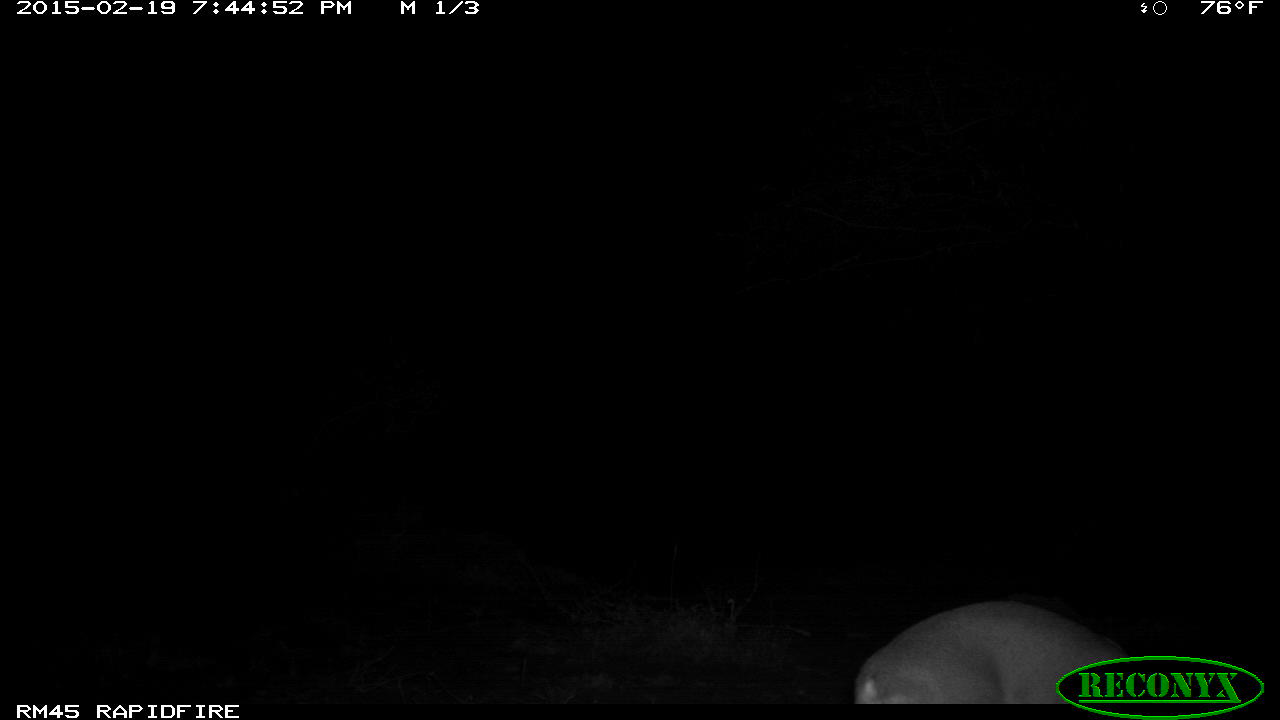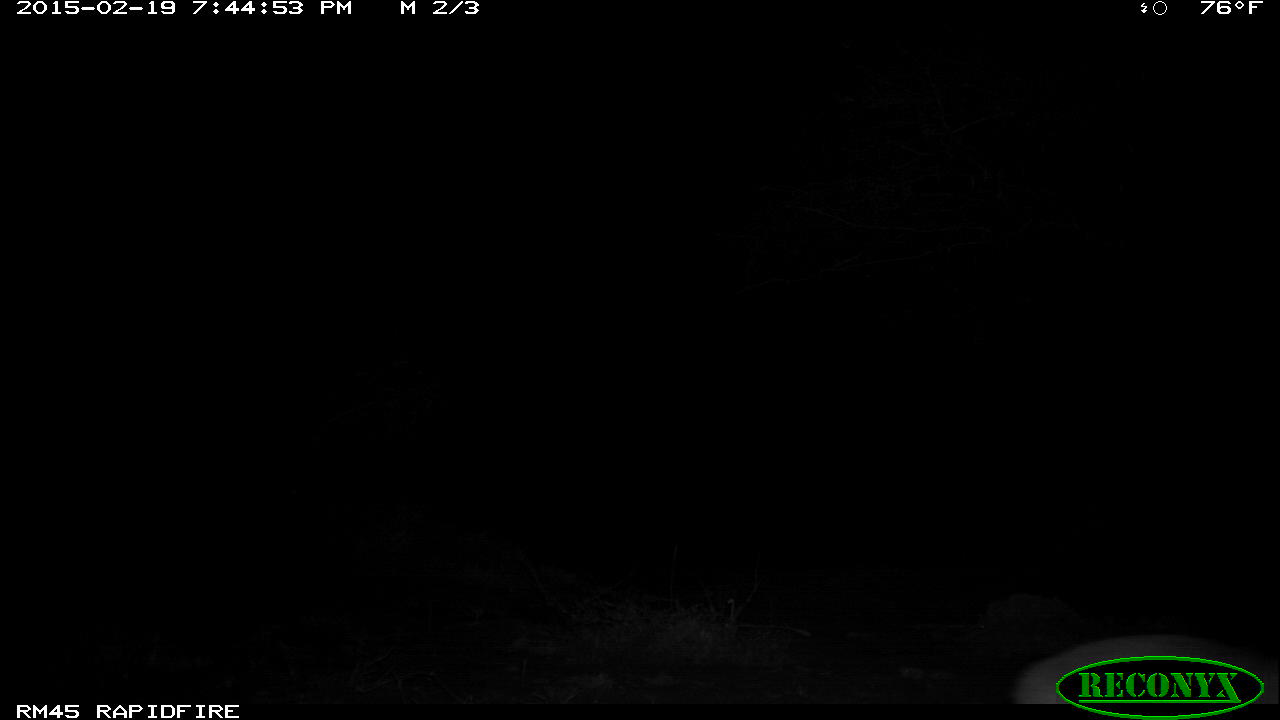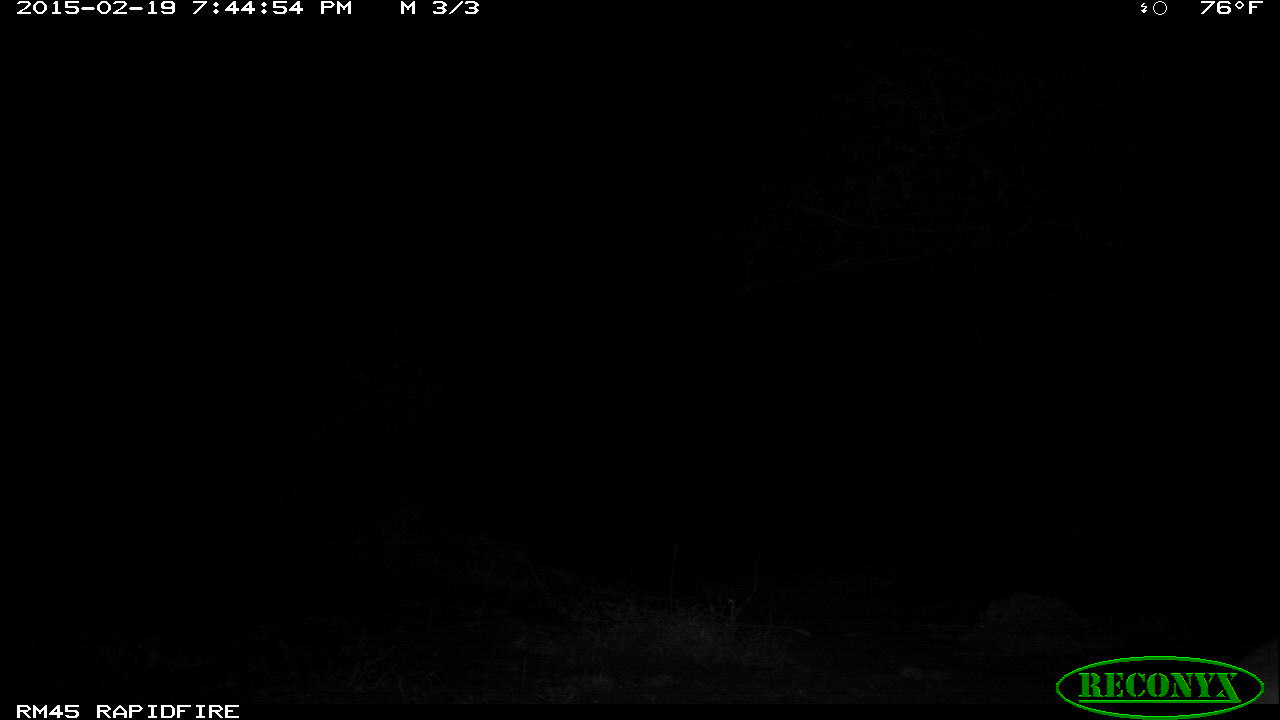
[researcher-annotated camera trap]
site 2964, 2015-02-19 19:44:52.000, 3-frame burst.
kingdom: Animalia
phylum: Chordata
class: Mammalia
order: Artiodactyla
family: Bovidae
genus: Madoqua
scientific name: Madoqua guentheri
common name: günther's dik-dik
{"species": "Madoqua guentheri (günther's dik-dik)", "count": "1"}